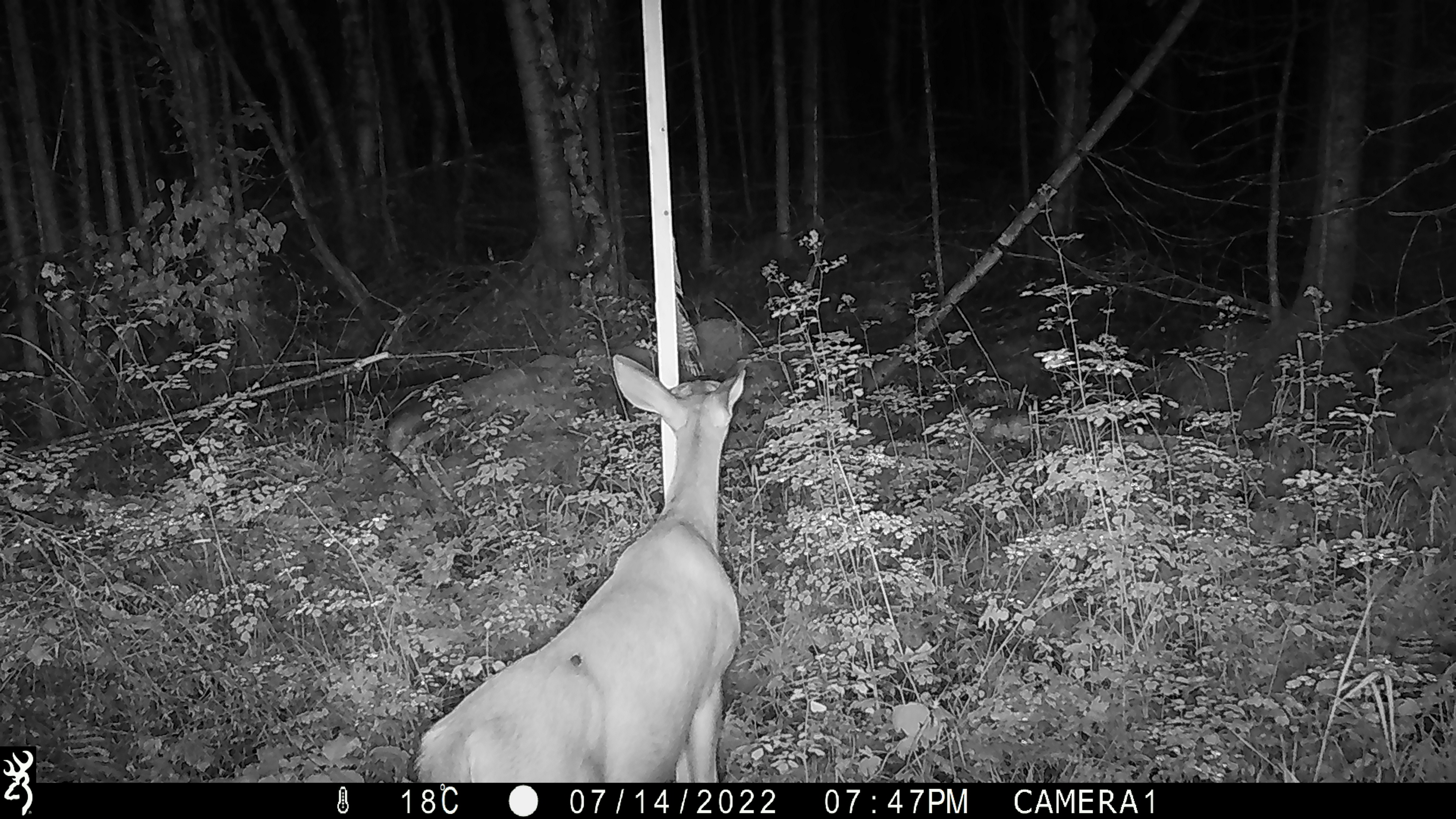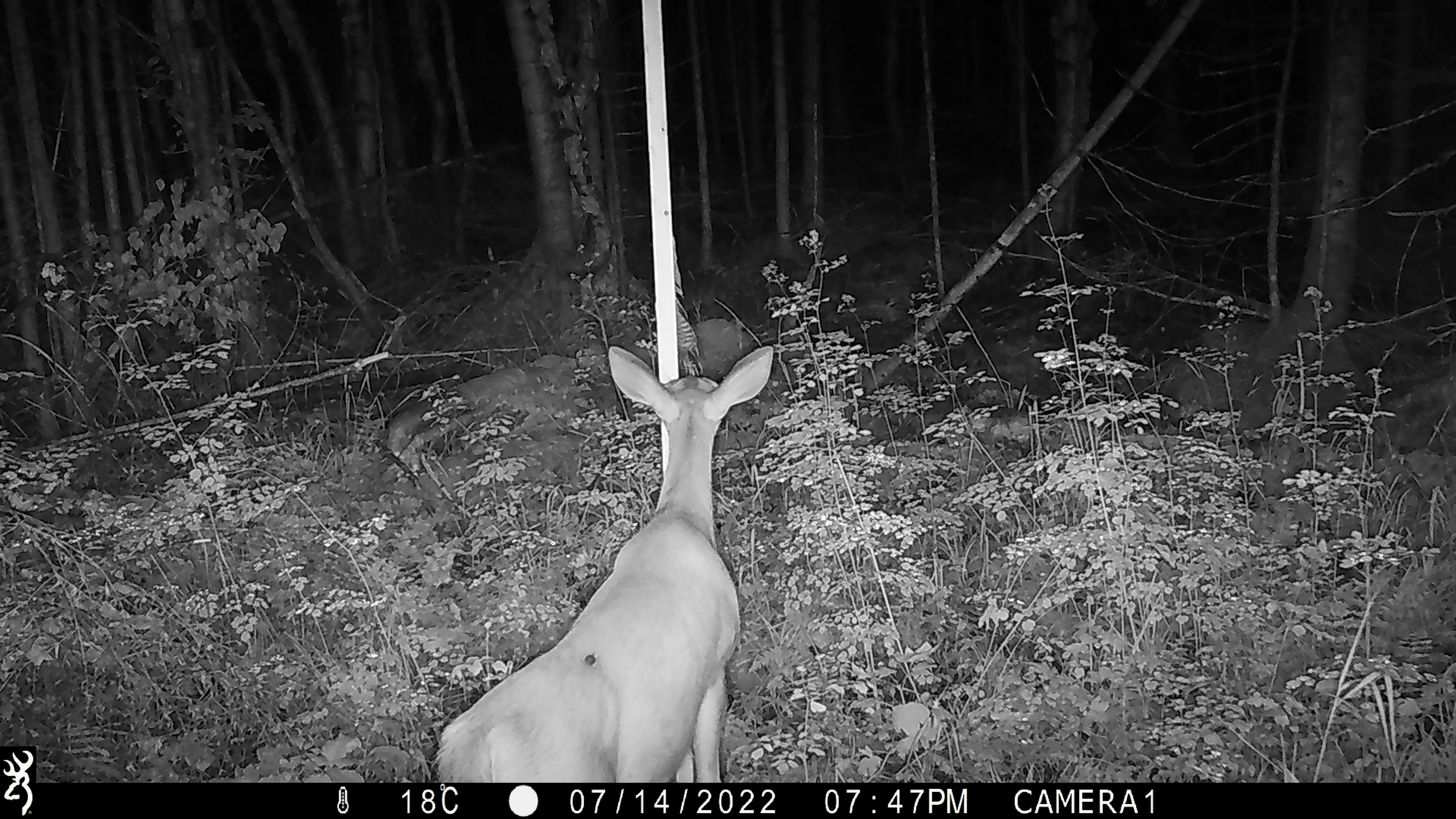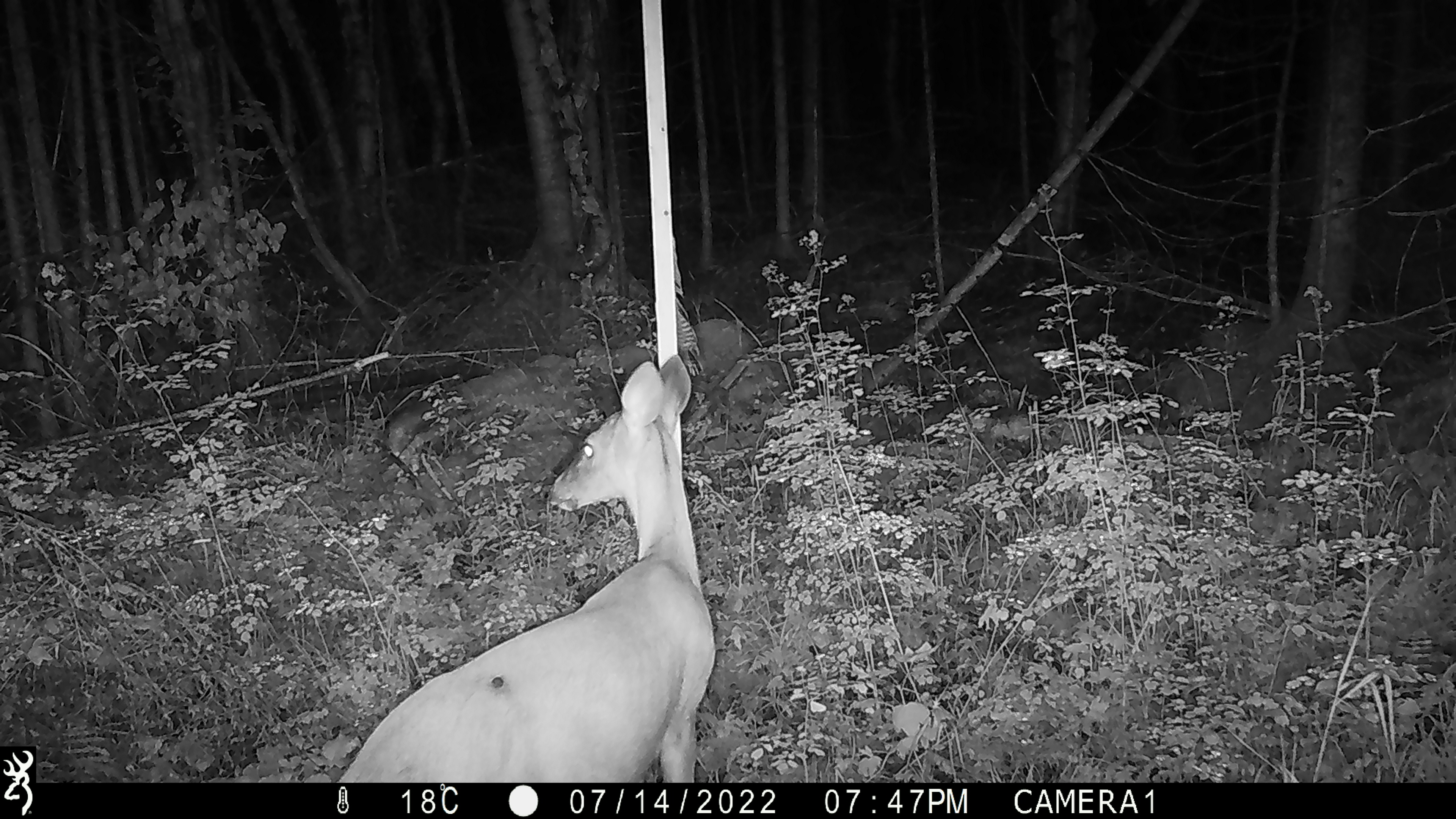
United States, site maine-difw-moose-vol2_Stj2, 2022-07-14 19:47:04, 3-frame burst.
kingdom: Animalia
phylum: Chordata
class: Mammalia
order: Artiodactyla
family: Cervidae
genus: Odocoileus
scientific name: Odocoileus virginianus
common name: white-tailed deer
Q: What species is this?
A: White-tailed deer (Odocoileus virginianus).